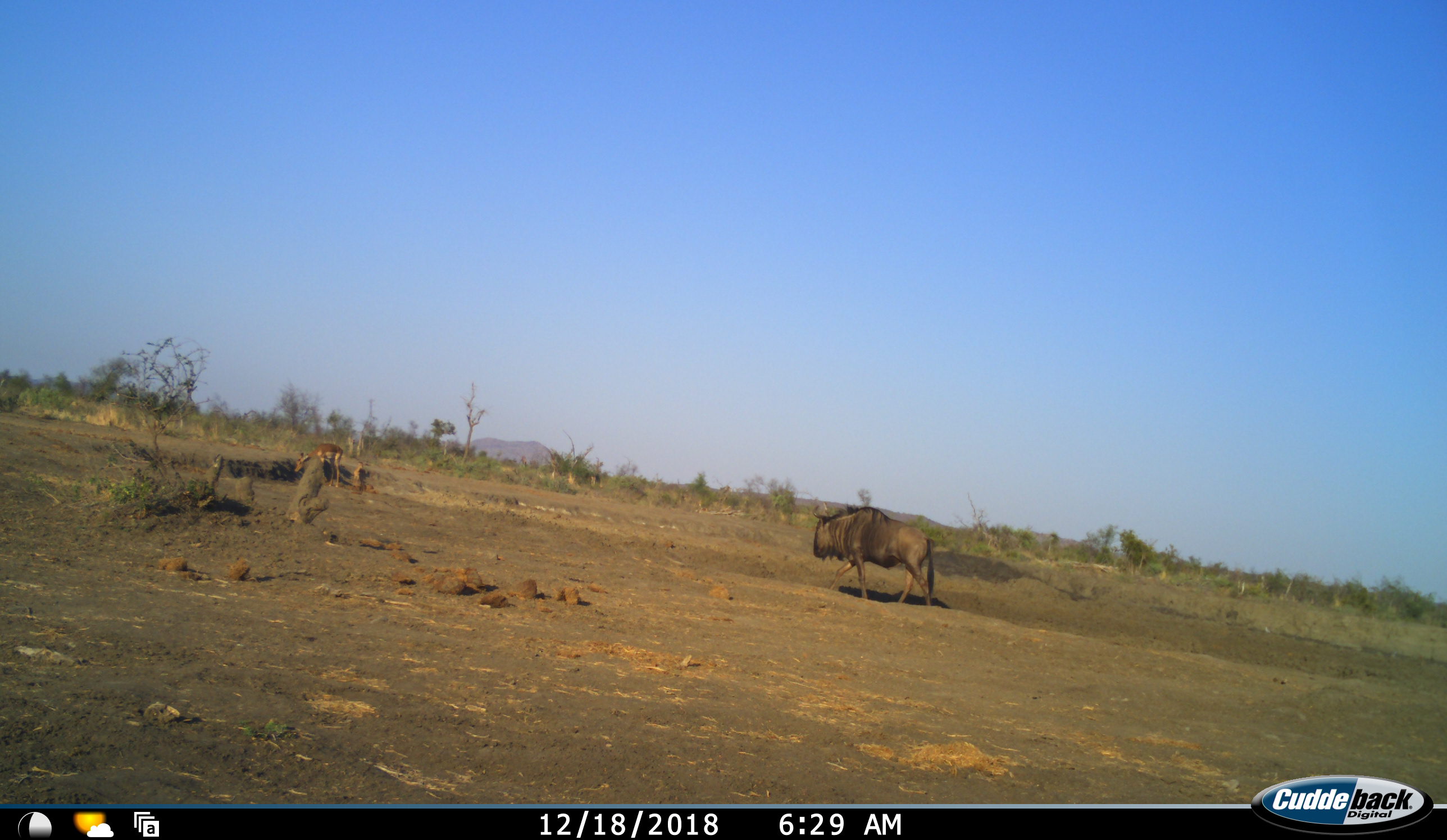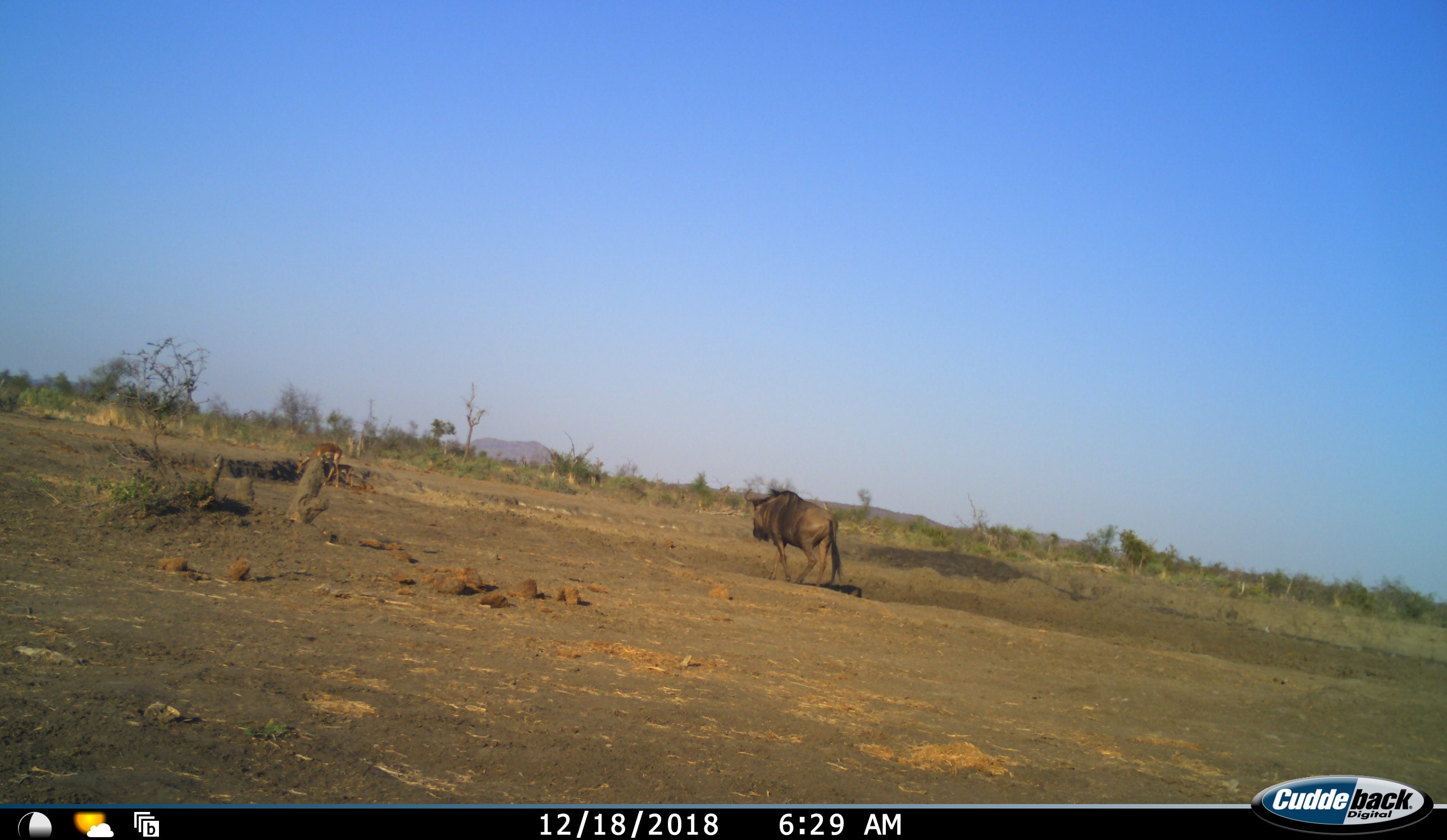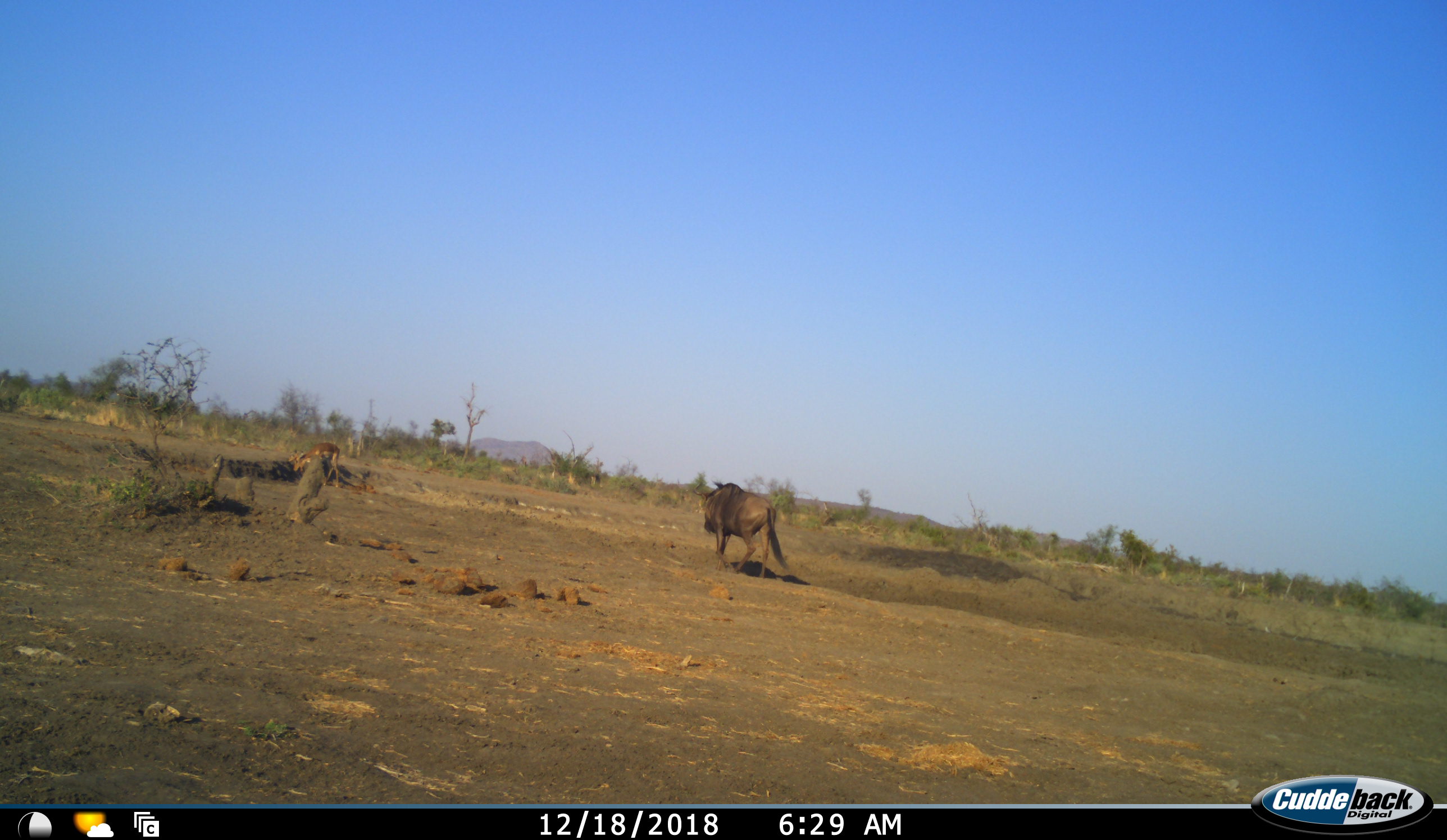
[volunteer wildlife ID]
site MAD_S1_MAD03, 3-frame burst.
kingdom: Animalia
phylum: Chordata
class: Mammalia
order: Artiodactyla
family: Bovidae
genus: Aepyceros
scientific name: Aepyceros melampus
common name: impala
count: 1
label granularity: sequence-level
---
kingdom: Animalia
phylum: Chordata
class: Mammalia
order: Artiodactyla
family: Bovidae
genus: Connochaetes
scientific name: Connochaetes taurinus taurinus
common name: blue wildebeest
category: wildebeestblue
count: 1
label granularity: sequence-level